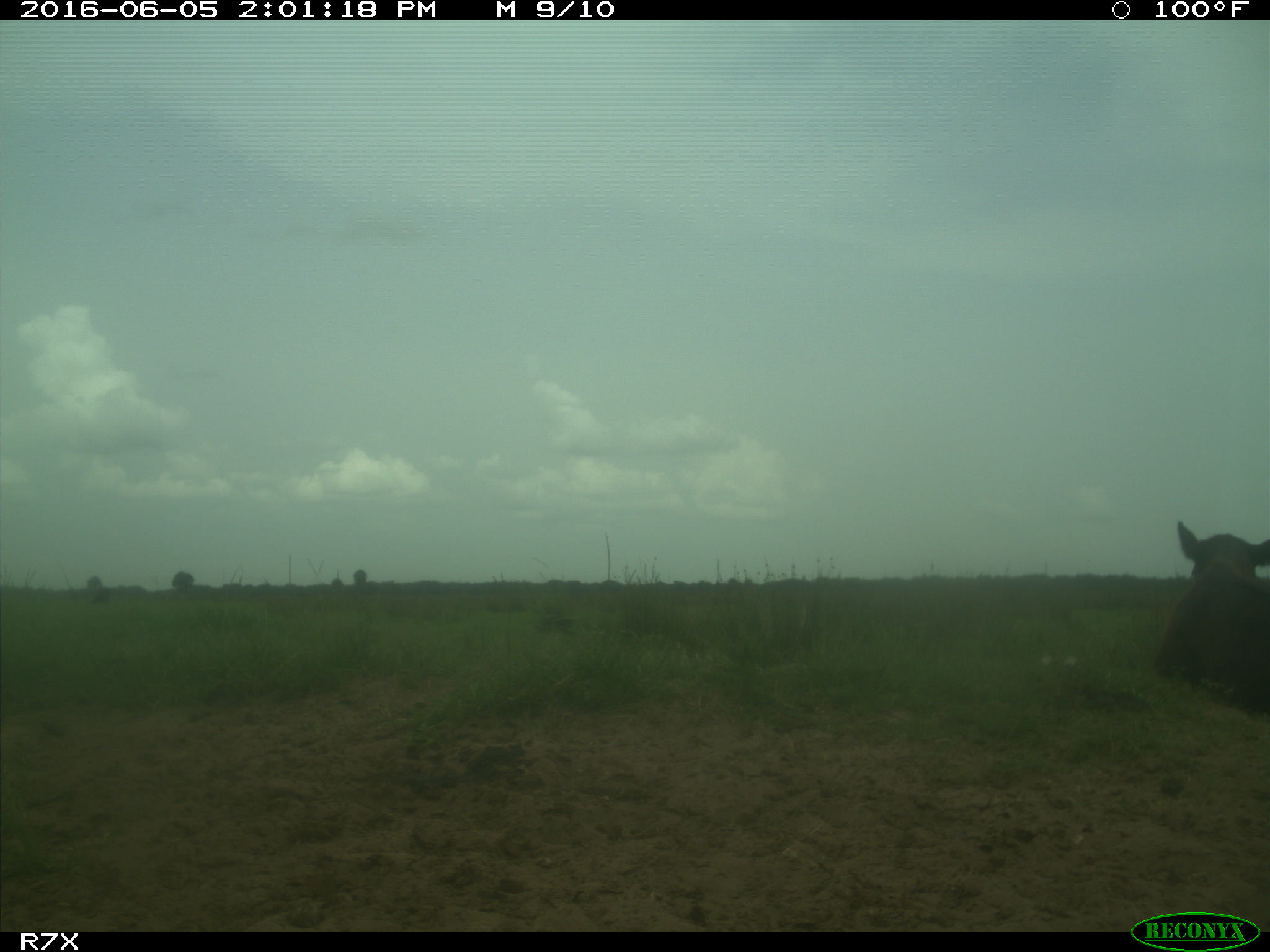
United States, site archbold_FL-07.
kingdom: Animalia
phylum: Chordata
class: Mammalia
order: Artiodactyla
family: Bovidae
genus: Bos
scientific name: Bos taurus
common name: domestic cow